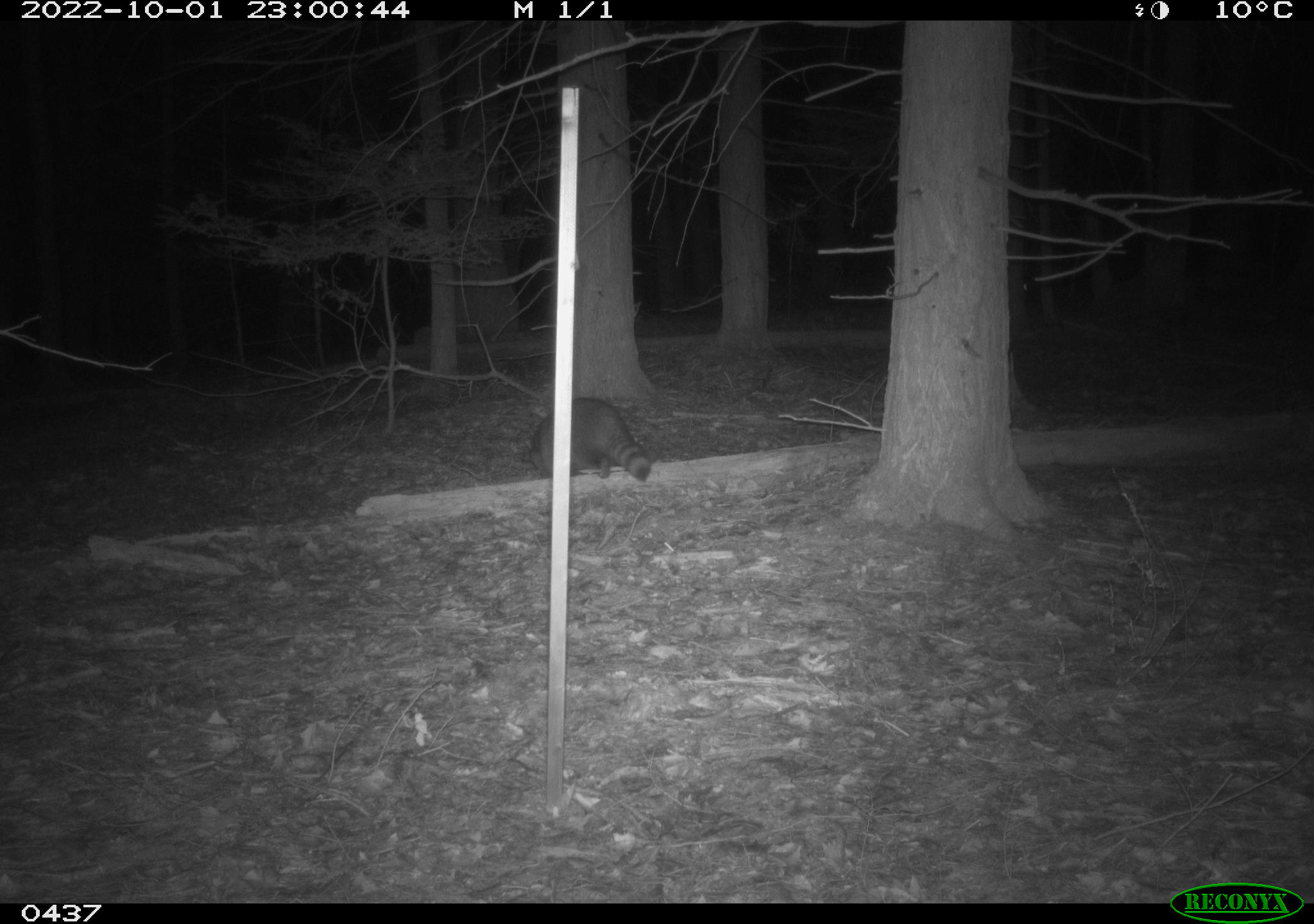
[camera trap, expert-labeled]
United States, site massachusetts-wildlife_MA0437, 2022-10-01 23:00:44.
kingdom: Animalia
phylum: Chordata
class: Mammalia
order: Carnivora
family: Procyonidae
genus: Procyon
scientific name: Procyon lotor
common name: raccoon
Raccoon (Procyon lotor).